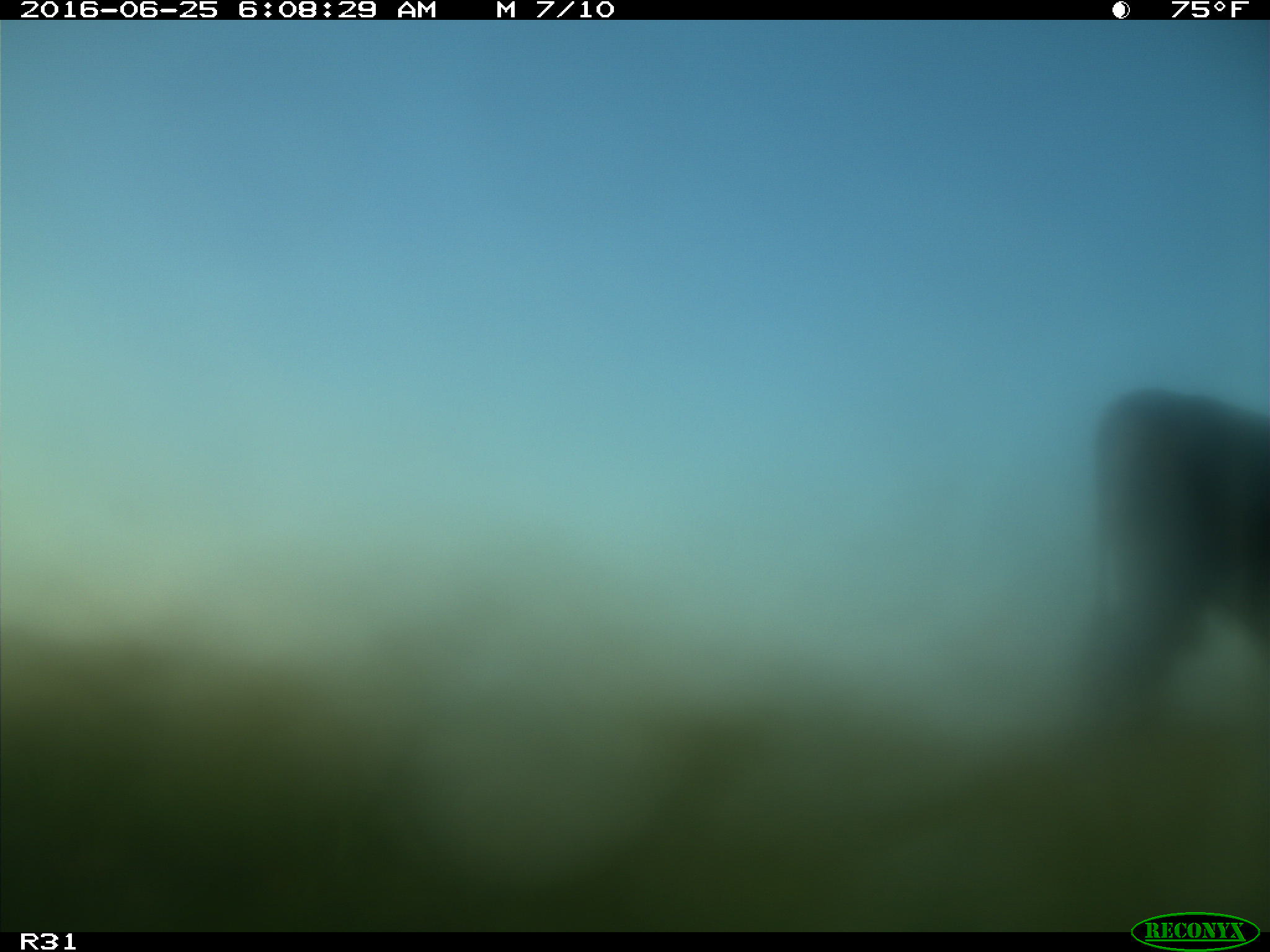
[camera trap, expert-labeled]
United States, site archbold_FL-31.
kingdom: Animalia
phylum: Chordata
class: Mammalia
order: Artiodactyla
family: Bovidae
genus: Bos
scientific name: Bos taurus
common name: domestic cow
Bos taurus (domestic cow).